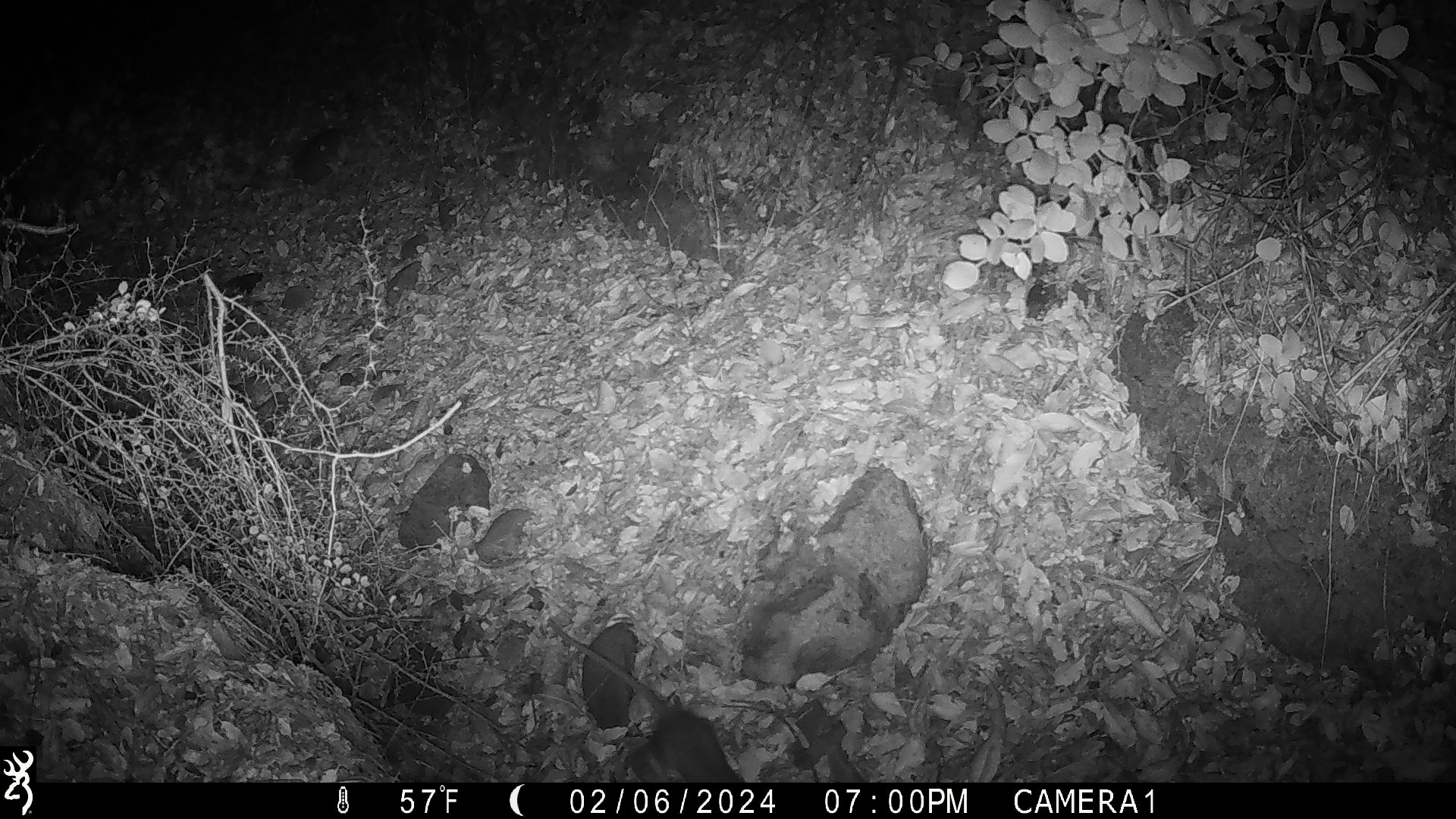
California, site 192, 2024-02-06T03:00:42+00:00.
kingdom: Animalia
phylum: Chordata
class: Mammalia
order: Rodentia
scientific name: Rodentia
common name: mouse or rat